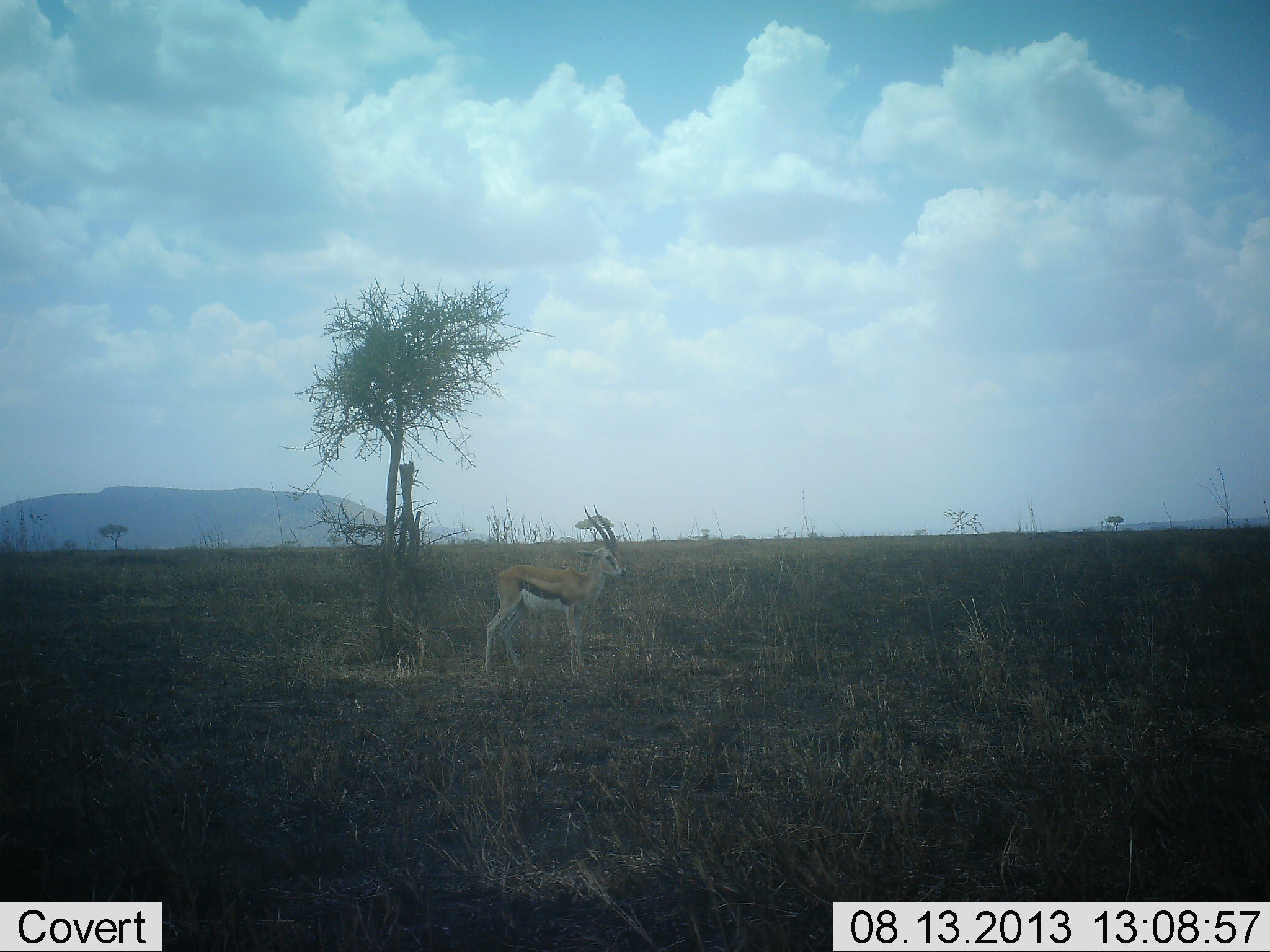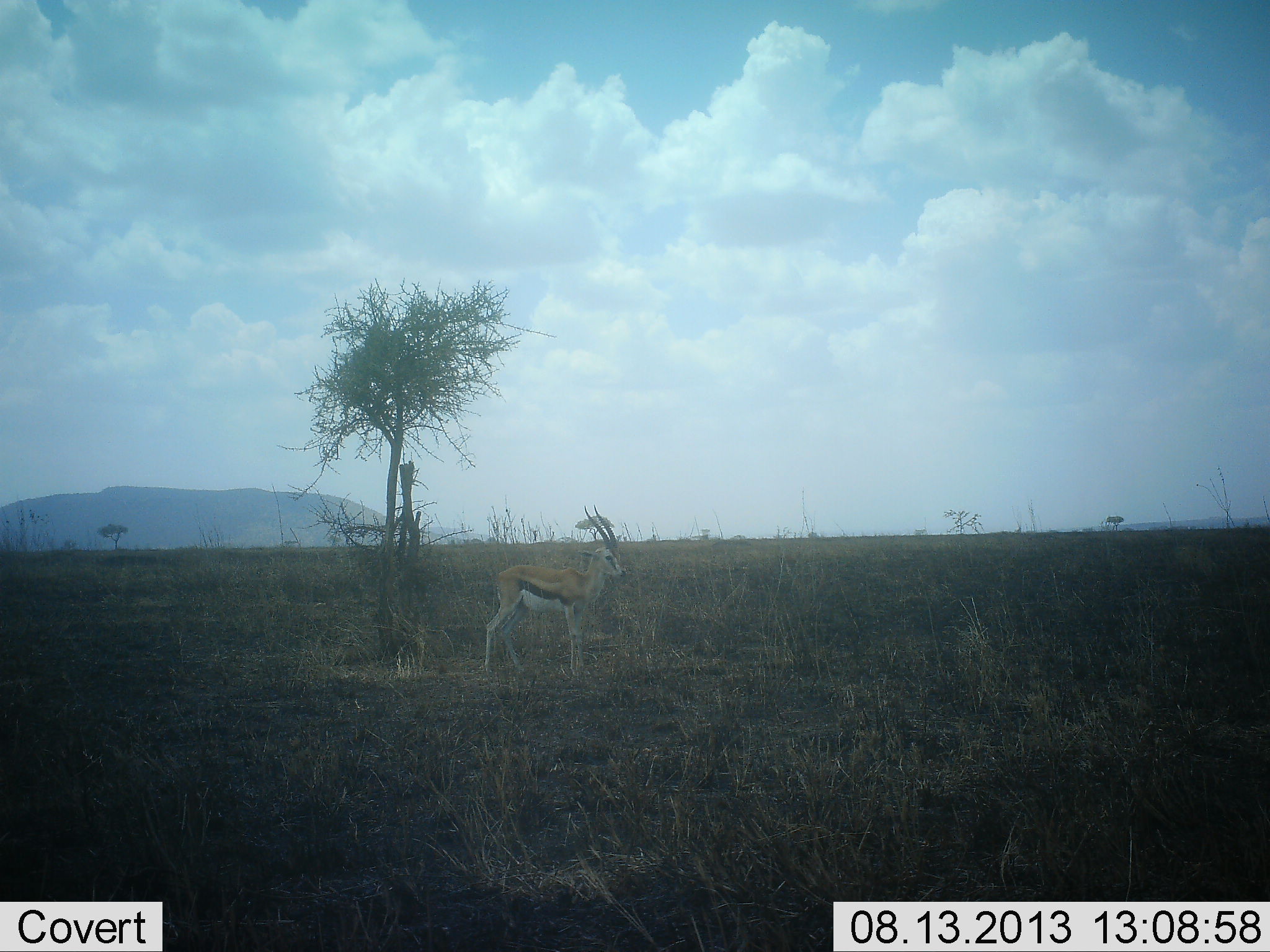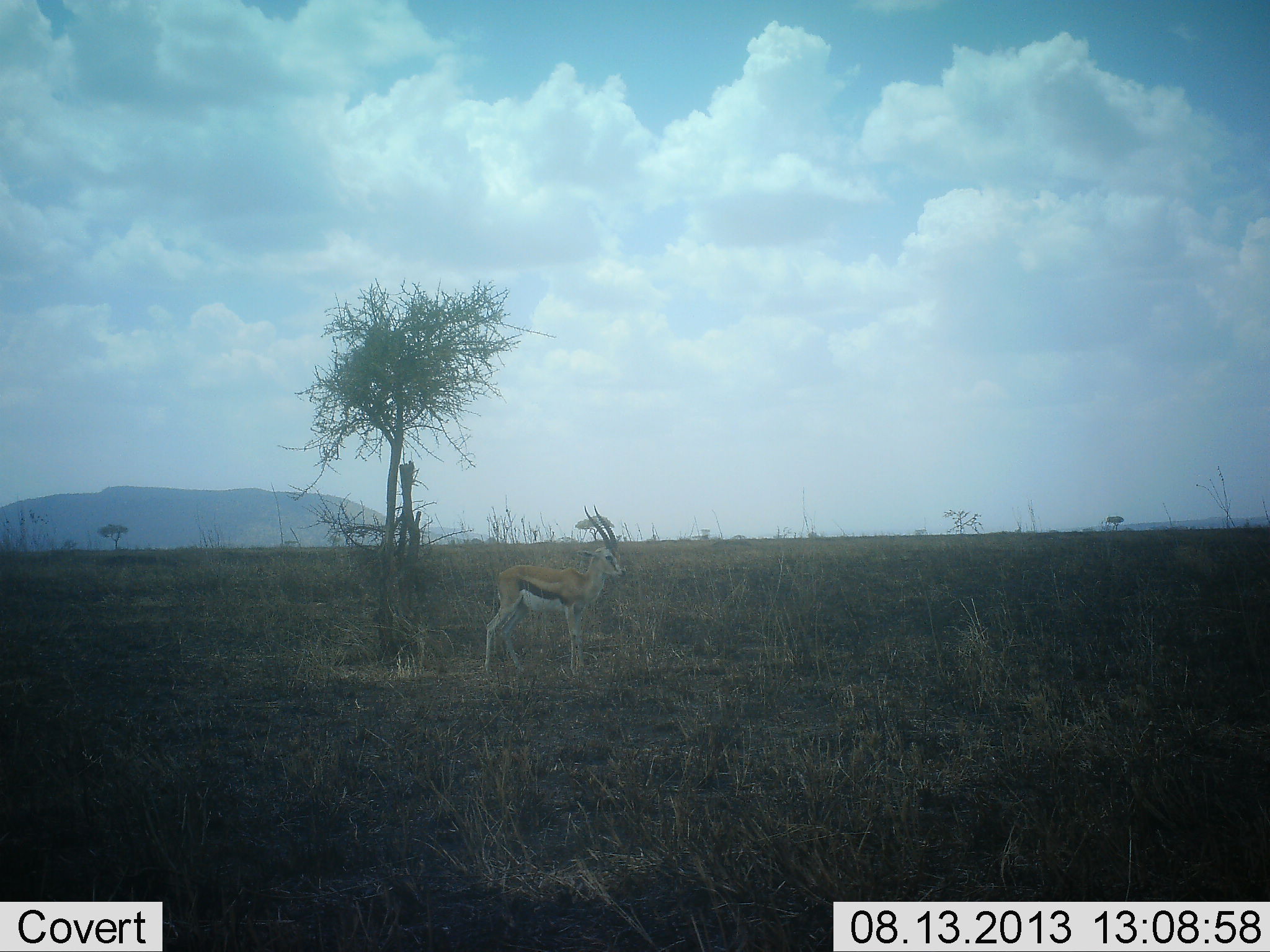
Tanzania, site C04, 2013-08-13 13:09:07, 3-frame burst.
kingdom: Animalia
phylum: Chordata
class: Mammalia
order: Artiodactyla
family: Bovidae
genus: Eudorcas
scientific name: Eudorcas thomsonii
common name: thomson's gazelle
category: gazellethomsons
Gazellethomsons (thomson's gazelle) (Eudorcas thomsonii), count 1. Behavior (volunteer vote fractions): standing 100%, resting 0%, moving 0%, interacting 0%. Young present (vote fraction): 0%. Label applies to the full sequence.